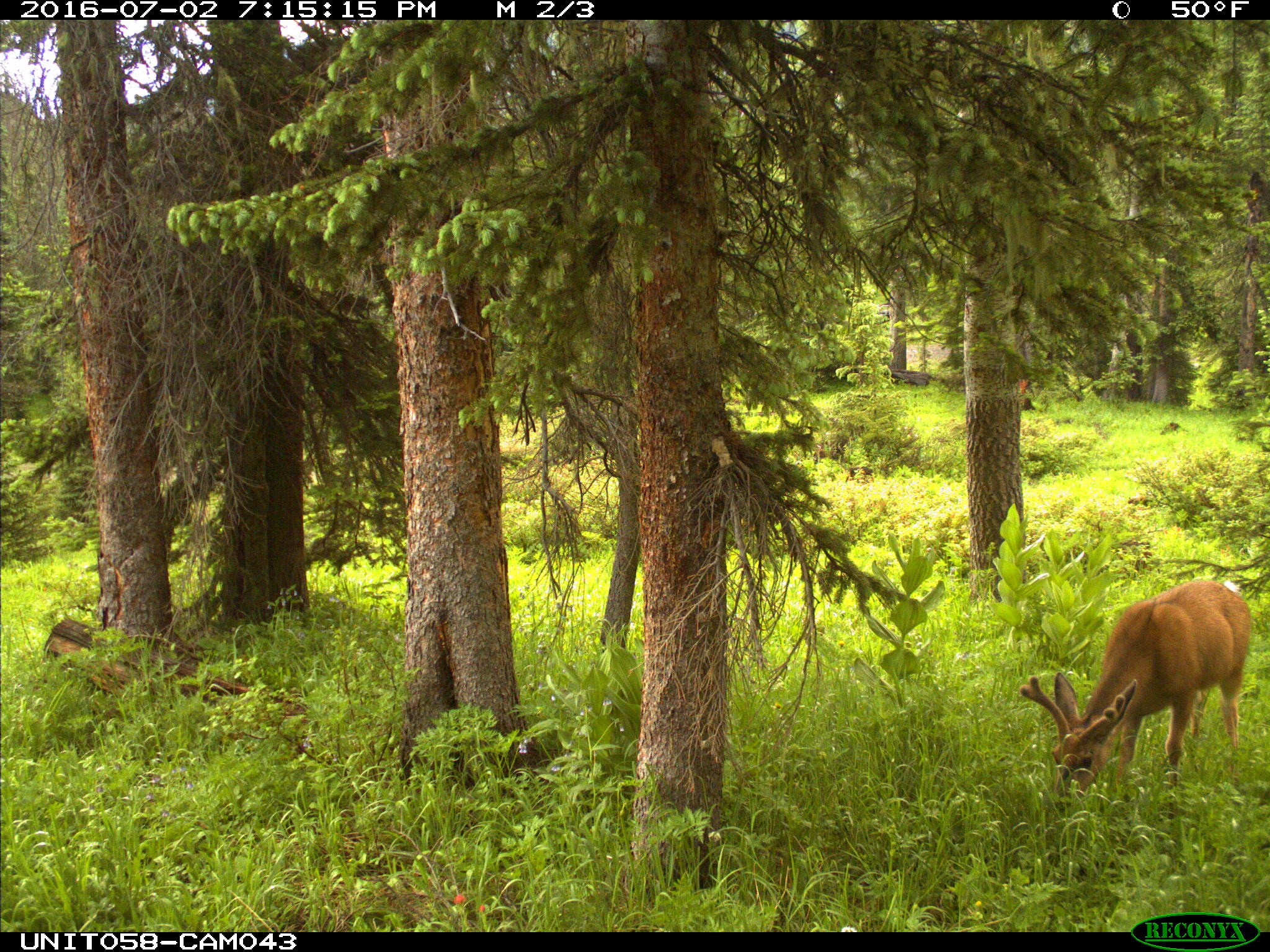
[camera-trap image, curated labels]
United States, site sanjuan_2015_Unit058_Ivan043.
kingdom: Animalia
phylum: Chordata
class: Mammalia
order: Artiodactyla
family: Cervidae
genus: Odocoileus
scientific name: Odocoileus hemionus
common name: mule deer